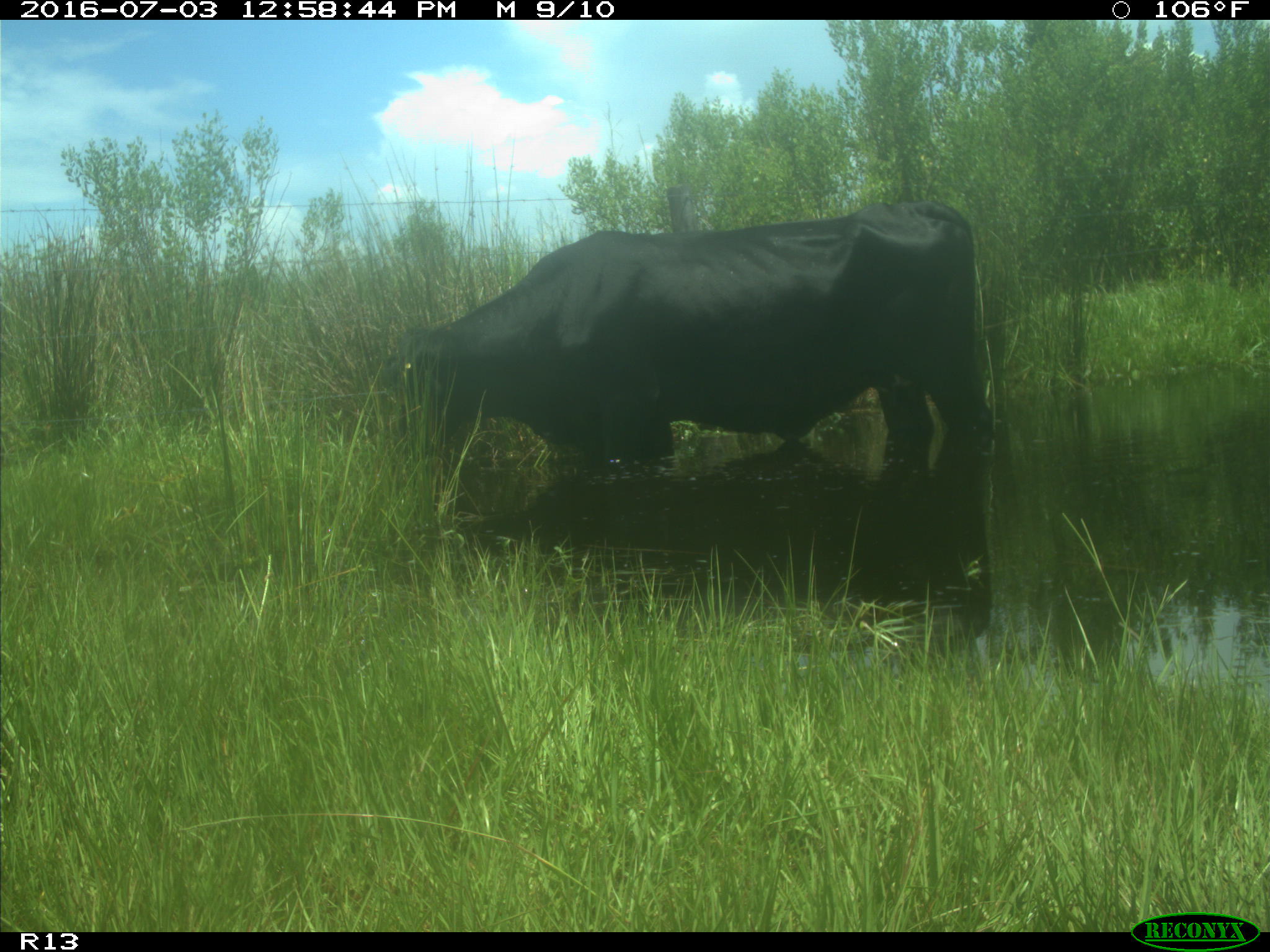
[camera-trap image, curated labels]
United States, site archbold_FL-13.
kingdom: Animalia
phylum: Chordata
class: Mammalia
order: Artiodactyla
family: Bovidae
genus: Bos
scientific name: Bos taurus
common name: domestic cow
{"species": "Bos taurus (domestic cow)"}